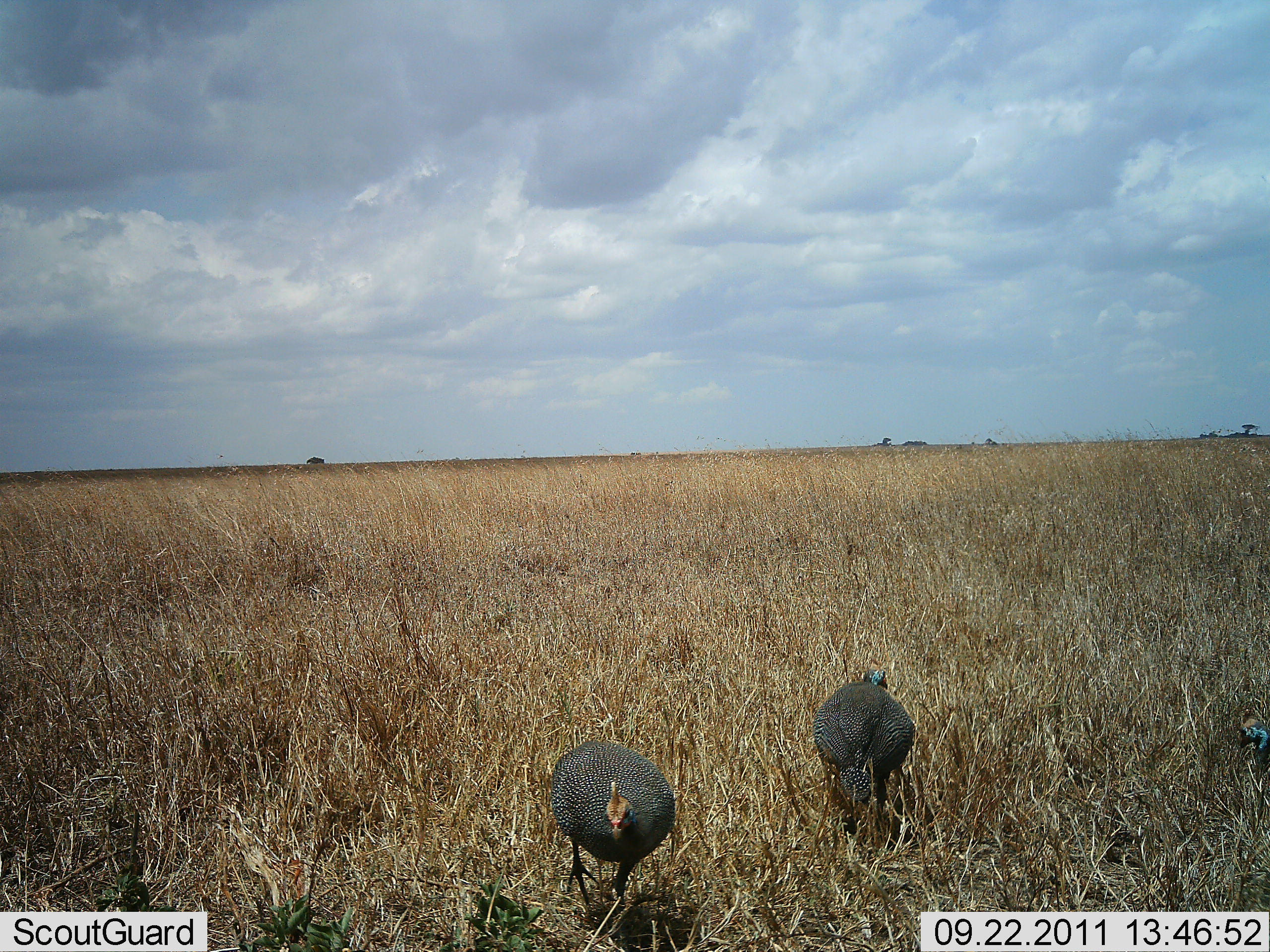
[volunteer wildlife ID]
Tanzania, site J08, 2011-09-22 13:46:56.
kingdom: Animalia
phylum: Chordata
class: Aves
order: Galliformes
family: Numididae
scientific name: Numididae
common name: guinea fowl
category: guineafowl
Guineafowl (guinea fowl) (Numididae), count 2. Behavior (volunteer vote fractions): standing 35%, resting 0%, moving 53%, interacting 6%. Young present (vote fraction): 0%. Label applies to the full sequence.